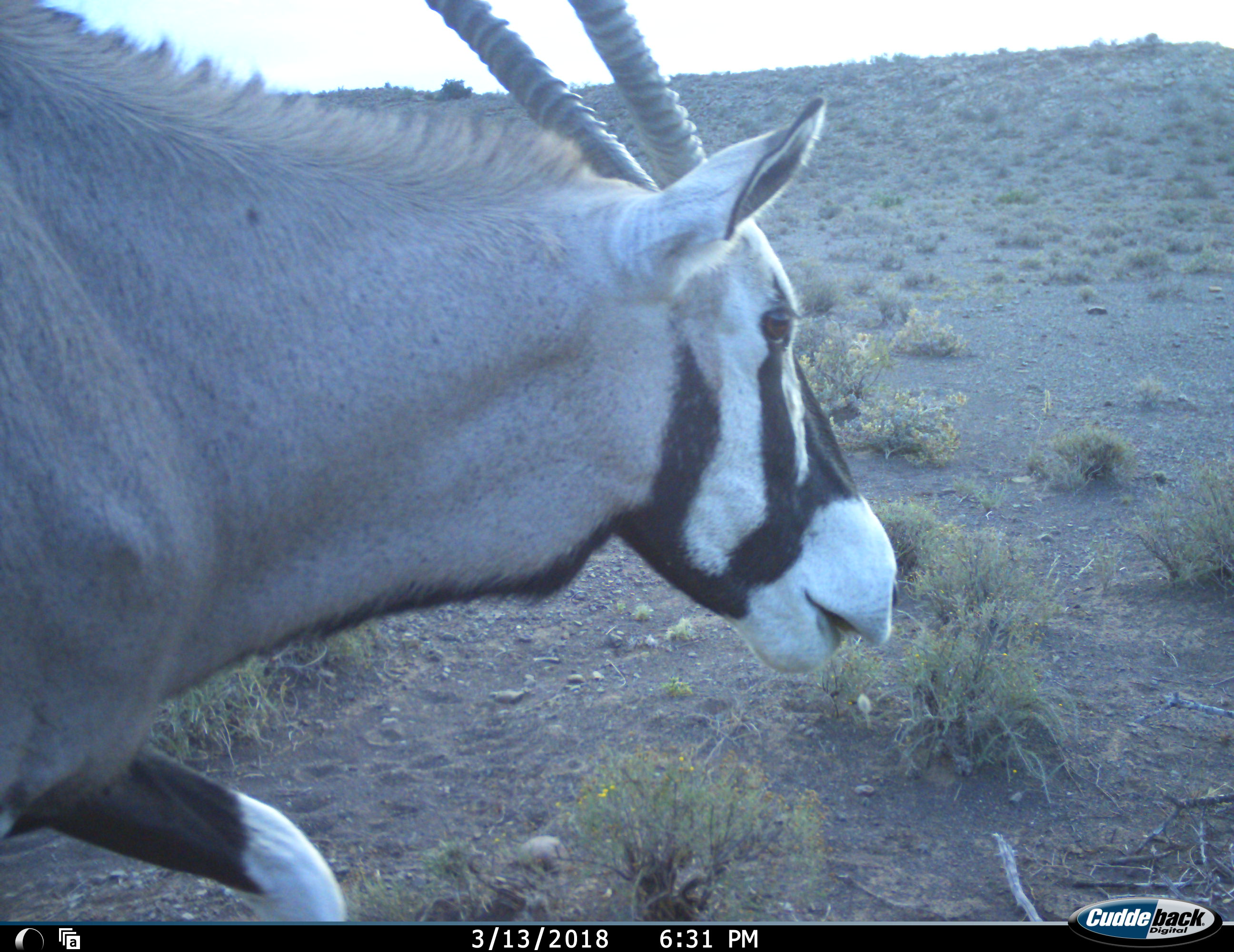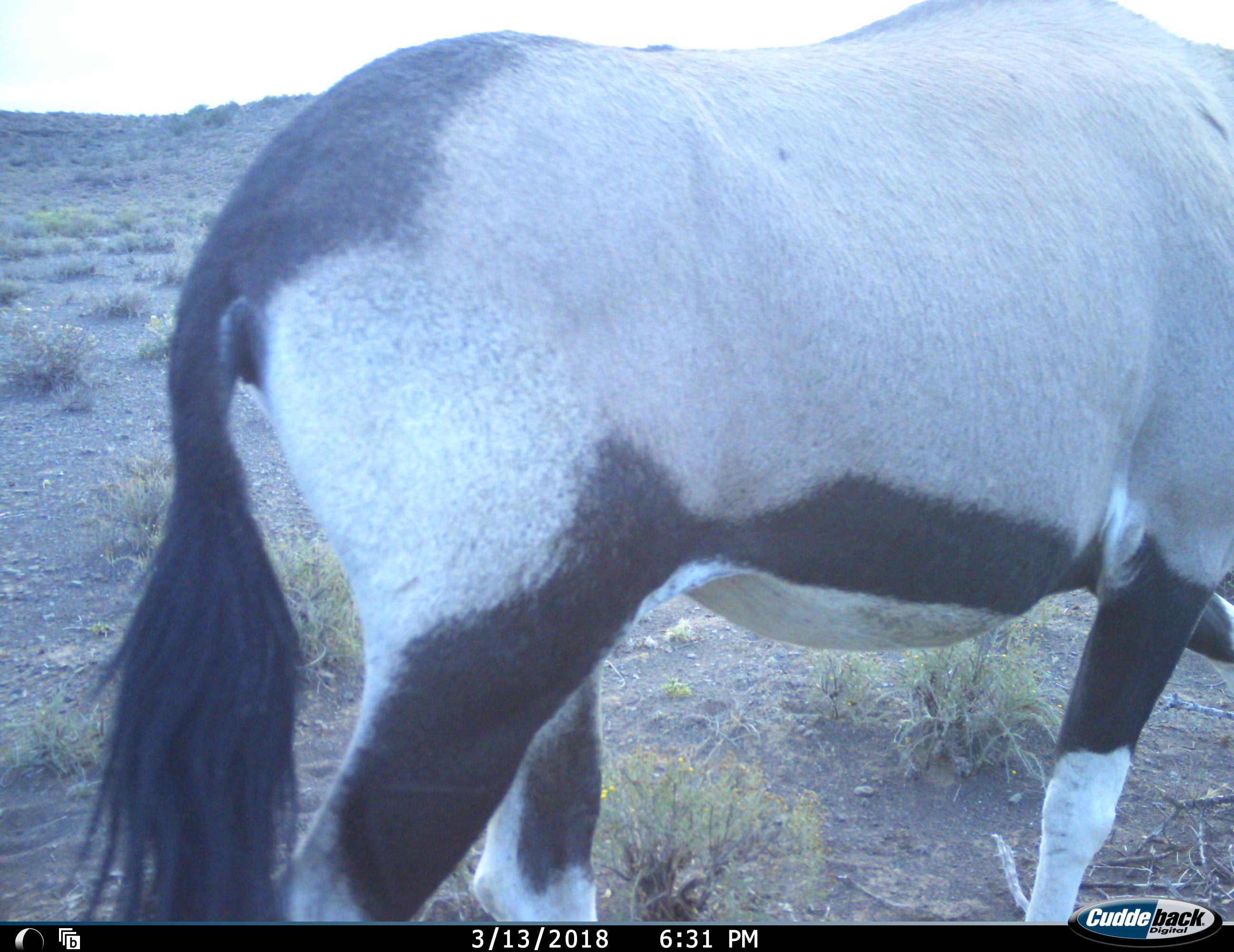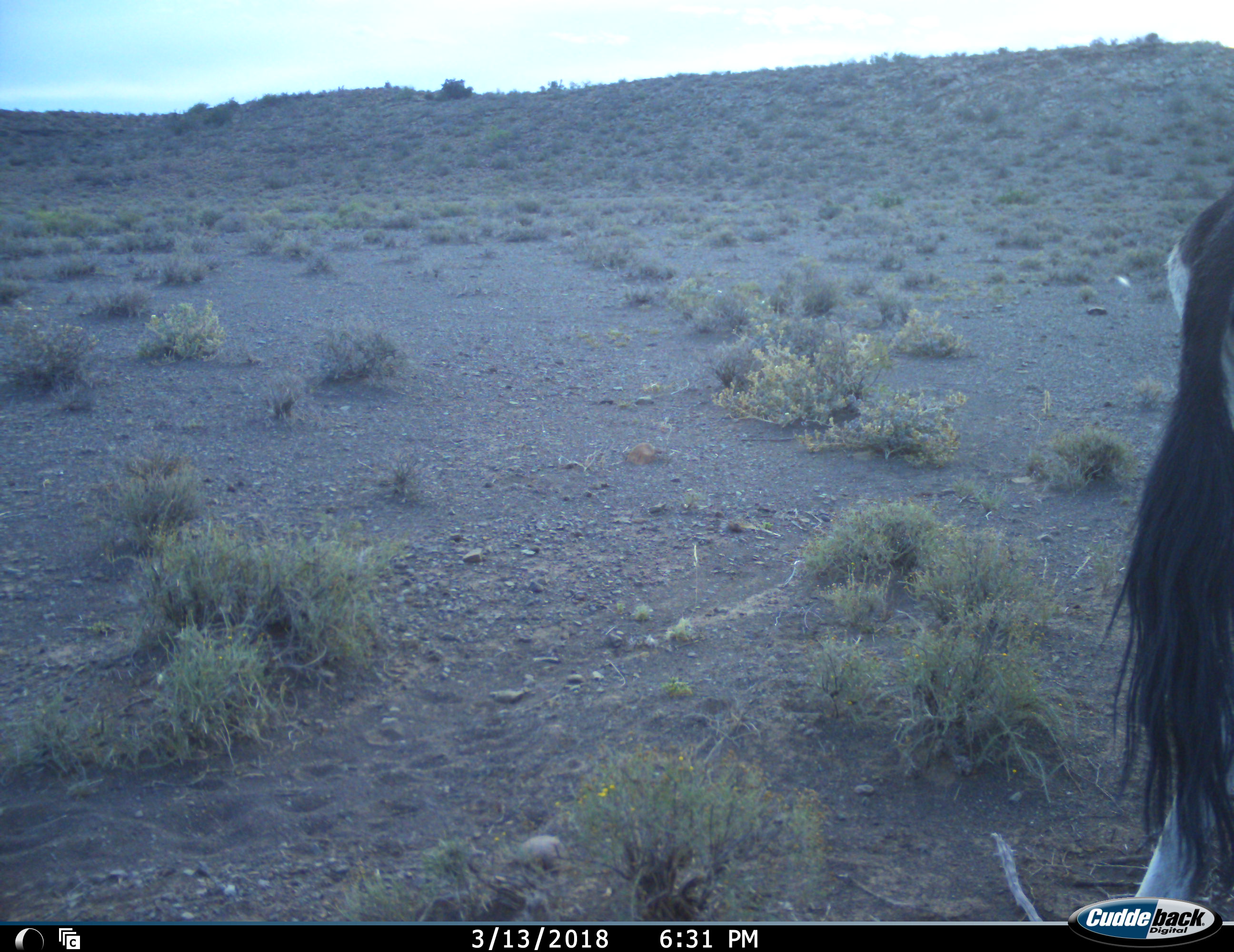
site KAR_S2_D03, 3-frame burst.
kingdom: Animalia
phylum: Chordata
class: Mammalia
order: Artiodactyla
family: Bovidae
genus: Oryx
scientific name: Oryx gazella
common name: gemsbok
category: oryx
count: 1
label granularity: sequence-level